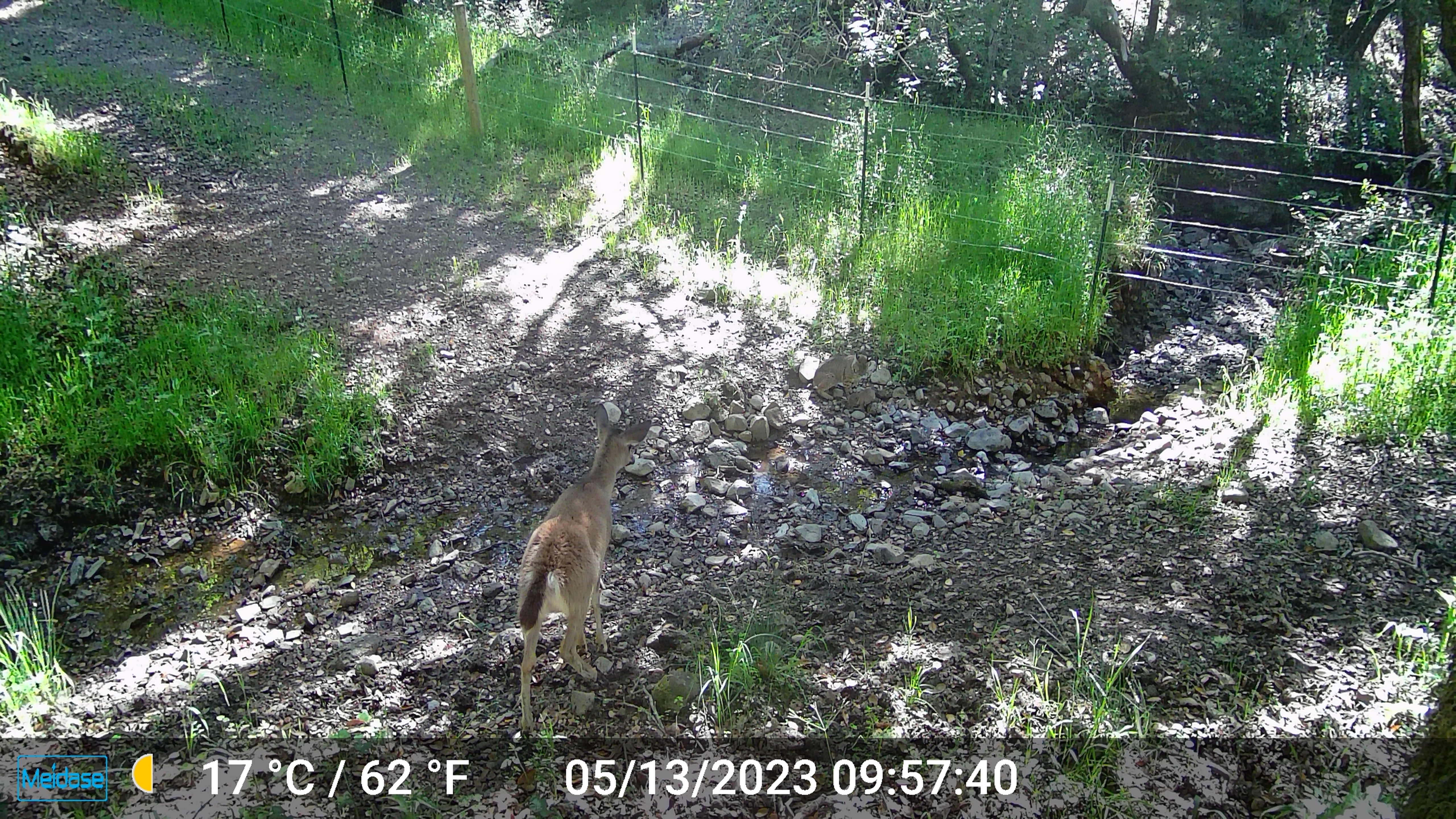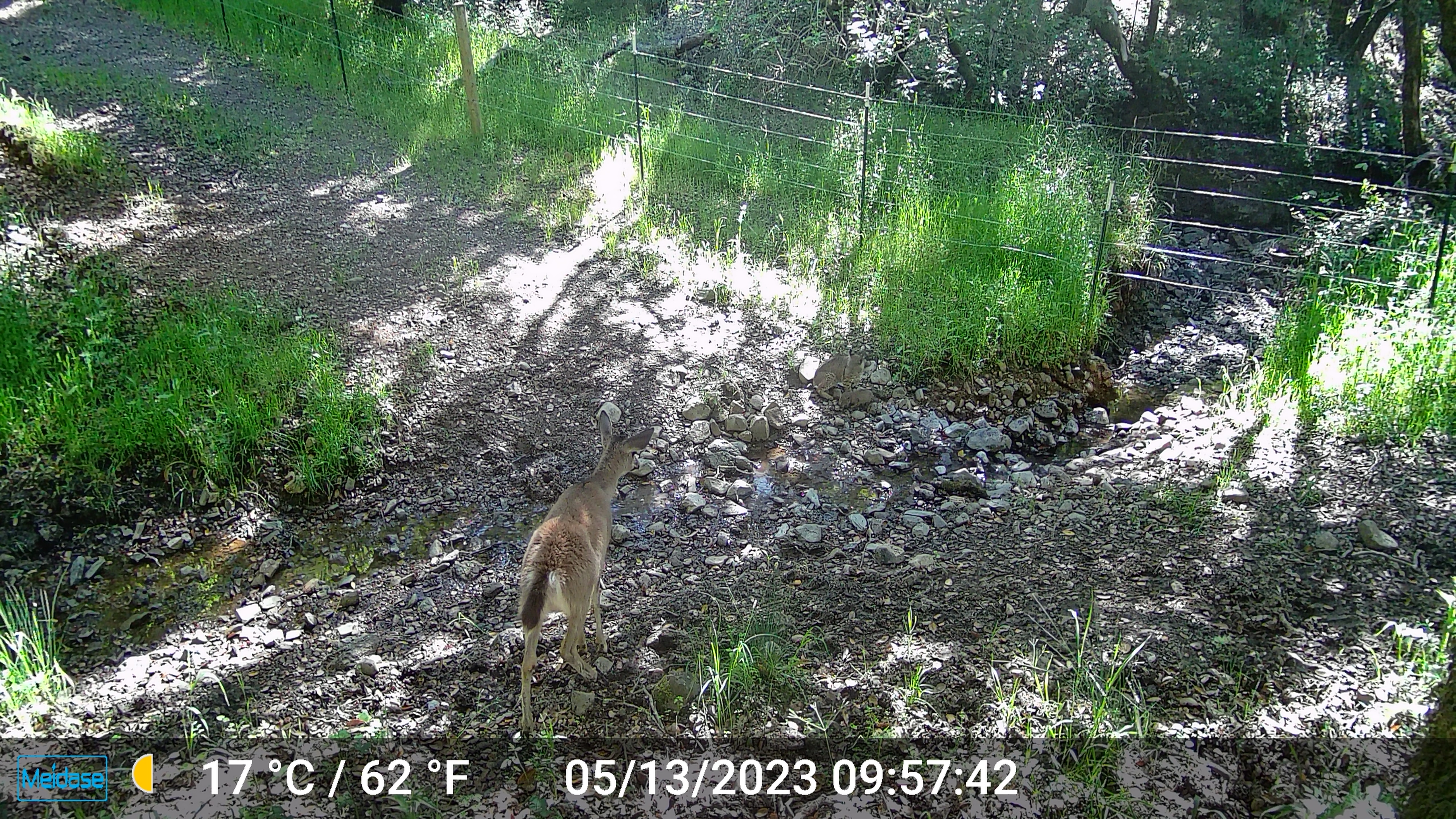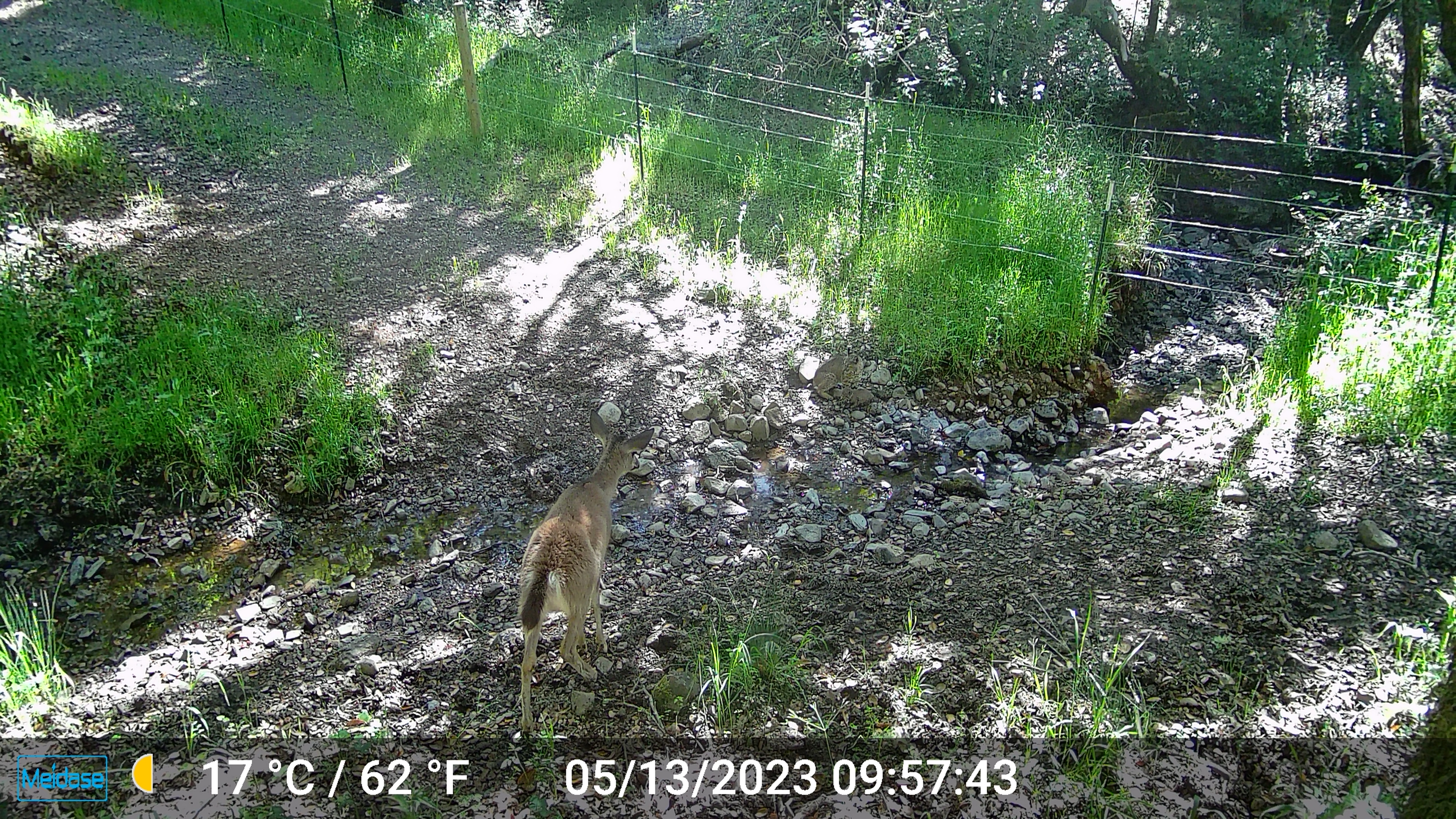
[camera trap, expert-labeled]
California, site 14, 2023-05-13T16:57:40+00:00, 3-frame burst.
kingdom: Animalia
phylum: Chordata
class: Mammalia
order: Artiodactyla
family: Cervidae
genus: Odocoileus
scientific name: Odocoileus hemionus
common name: mule deer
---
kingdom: Animalia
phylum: Chordata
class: Mammalia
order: Carnivora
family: Felidae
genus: Lynx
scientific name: Lynx rufus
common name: bobcat